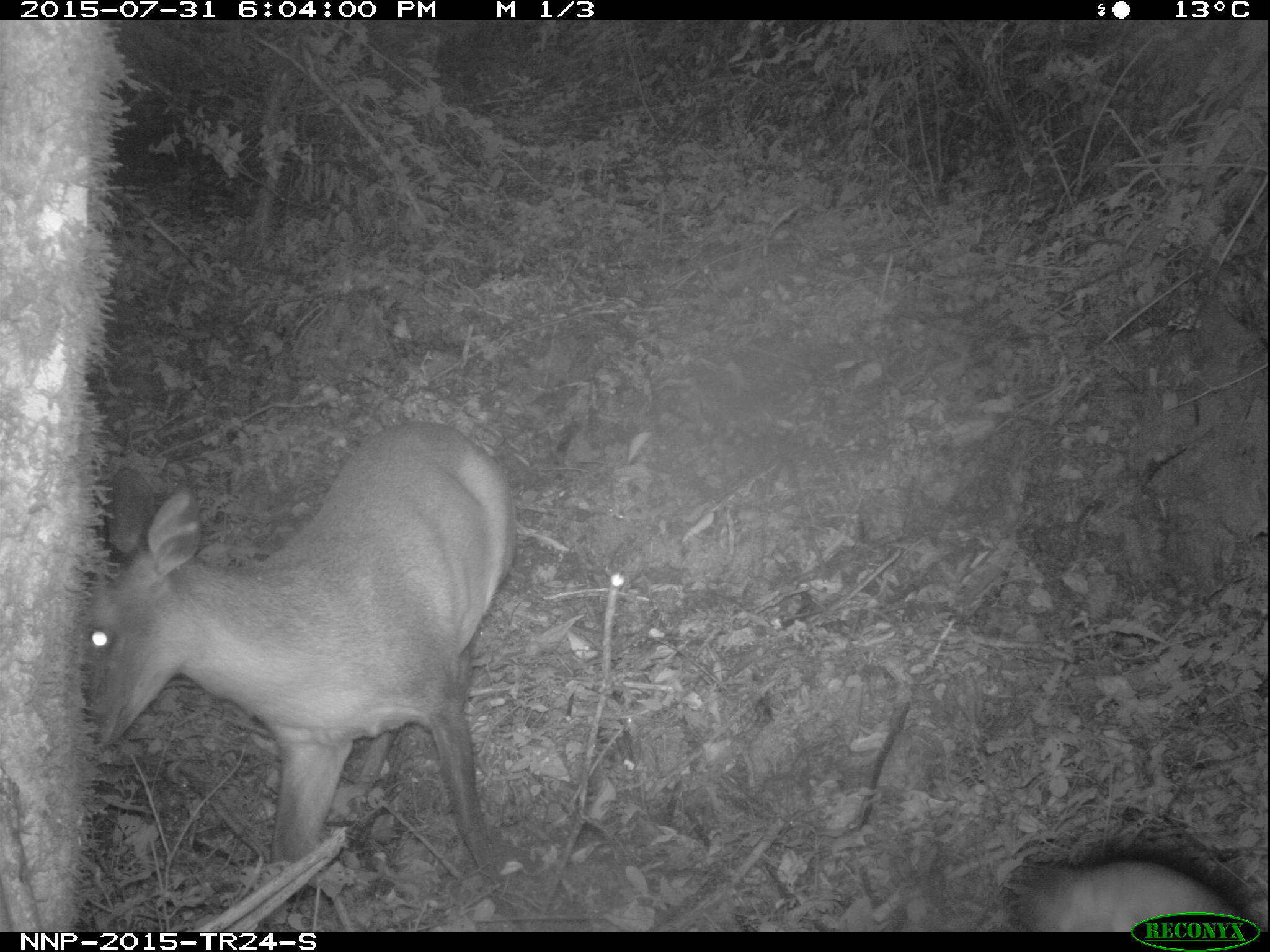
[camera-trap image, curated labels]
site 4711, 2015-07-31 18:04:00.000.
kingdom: Animalia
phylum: Chordata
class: Mammalia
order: Artiodactyla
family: Bovidae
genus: Cephalophus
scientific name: Cephalophus nigrifrons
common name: black-fronted duiker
Cephalophus nigrifrons (black-fronted duiker), count 1.